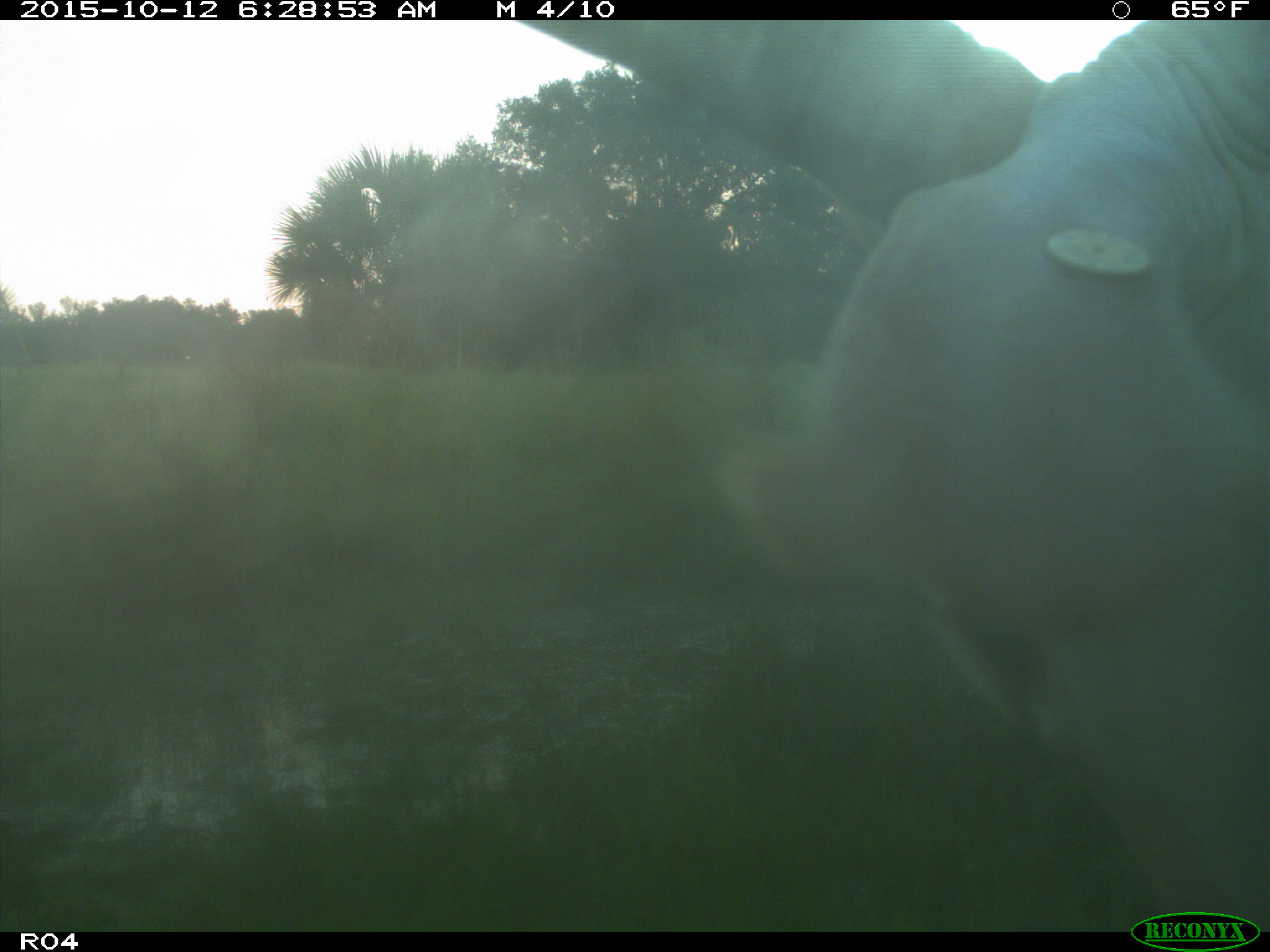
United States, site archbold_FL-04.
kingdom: Animalia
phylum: Chordata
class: Mammalia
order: Artiodactyla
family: Bovidae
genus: Bos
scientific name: Bos taurus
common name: domestic cow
Bos taurus (domestic cow).